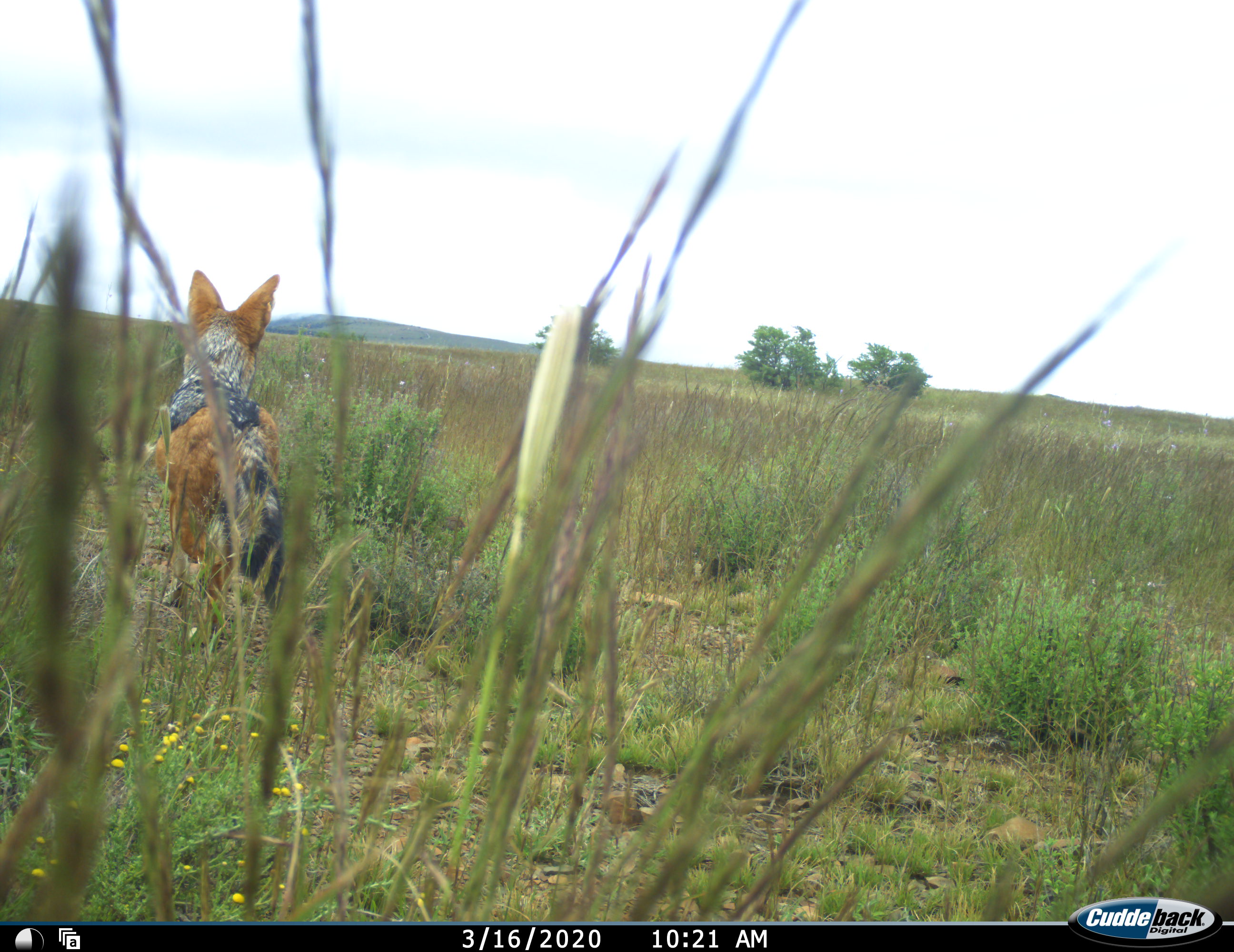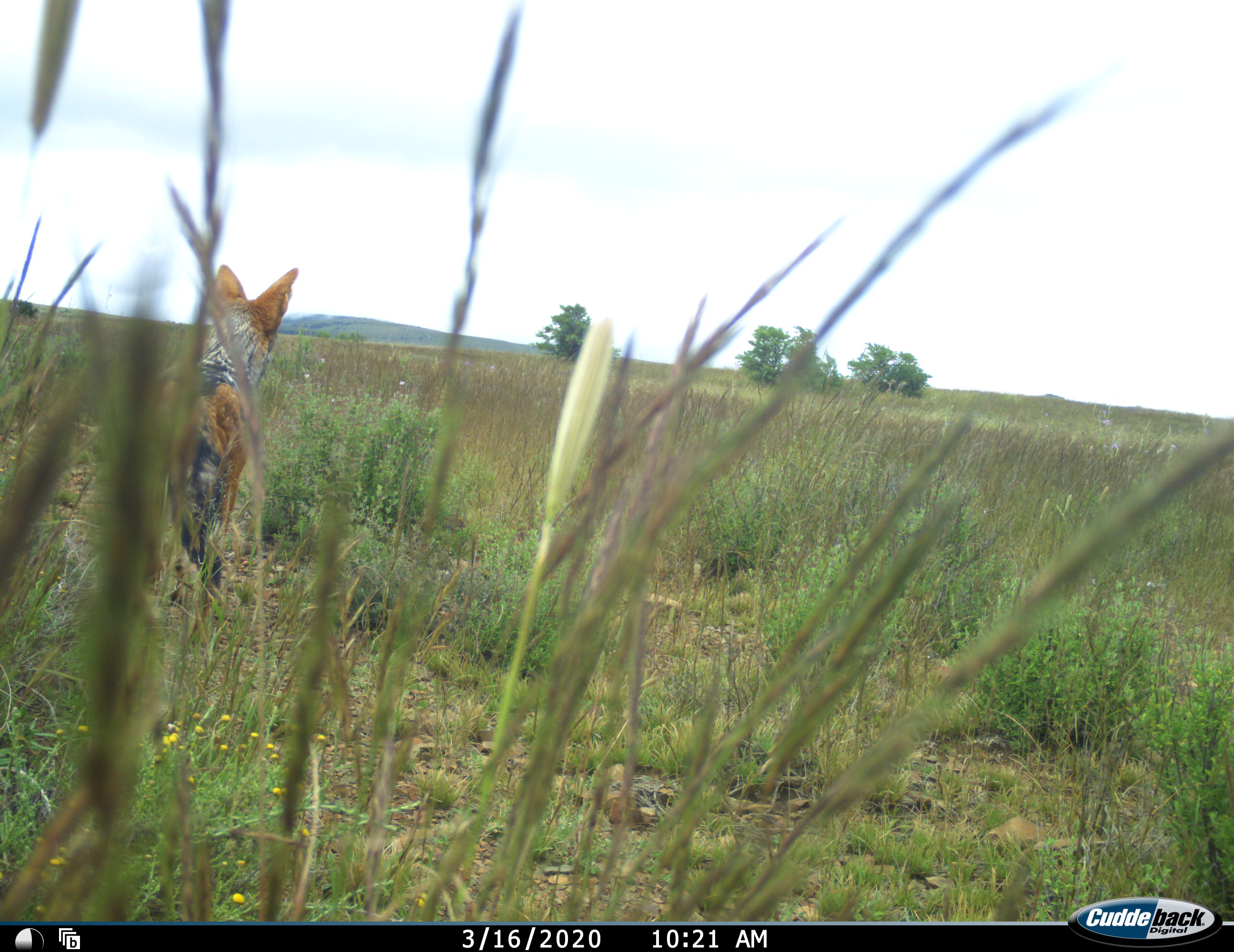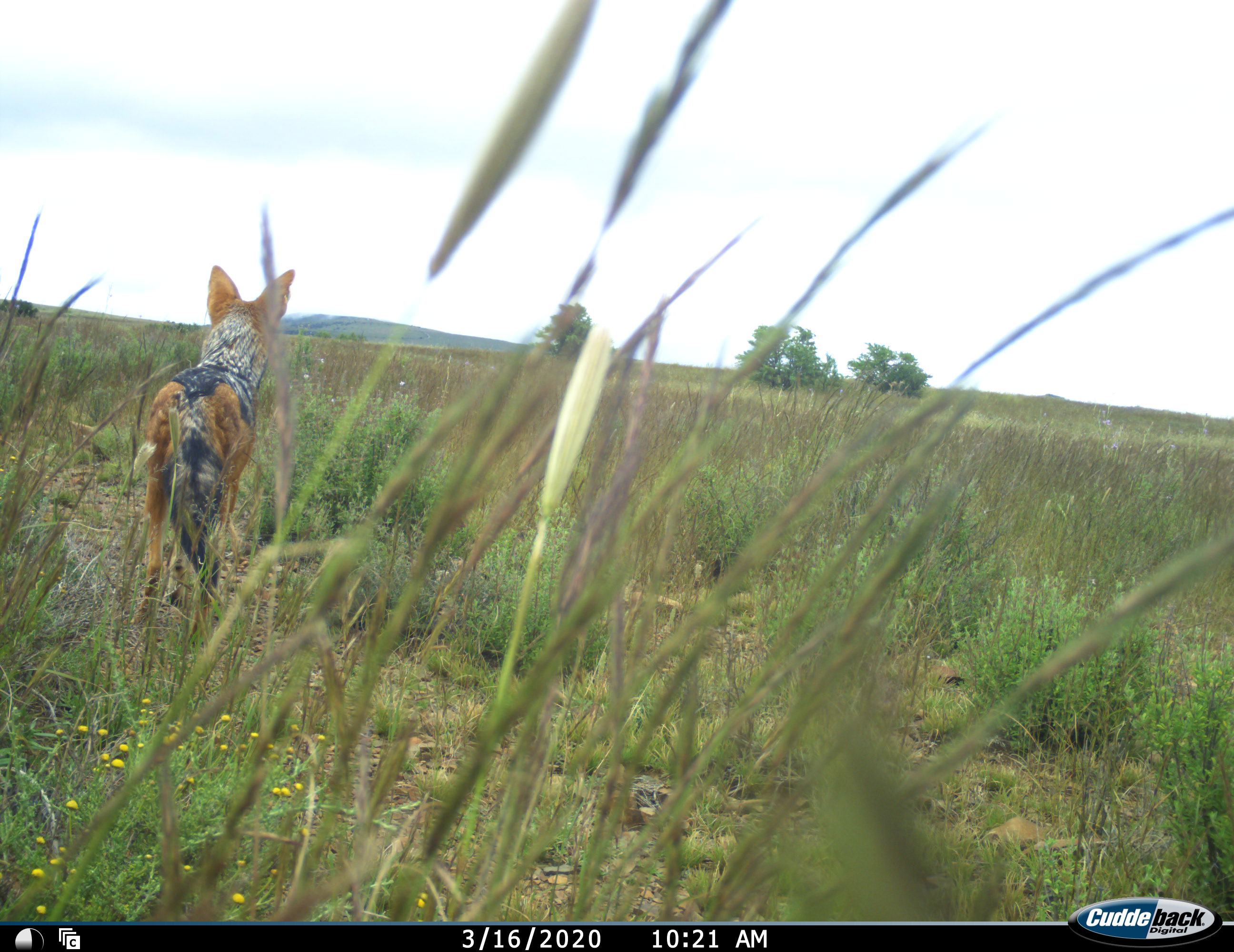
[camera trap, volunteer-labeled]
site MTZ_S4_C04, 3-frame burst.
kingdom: Animalia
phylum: Chordata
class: Mammalia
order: Carnivora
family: Canidae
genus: Lupulella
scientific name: Lupulella mesomelas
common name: black-backed jackal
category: jackalblackbacked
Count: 1.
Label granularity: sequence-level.